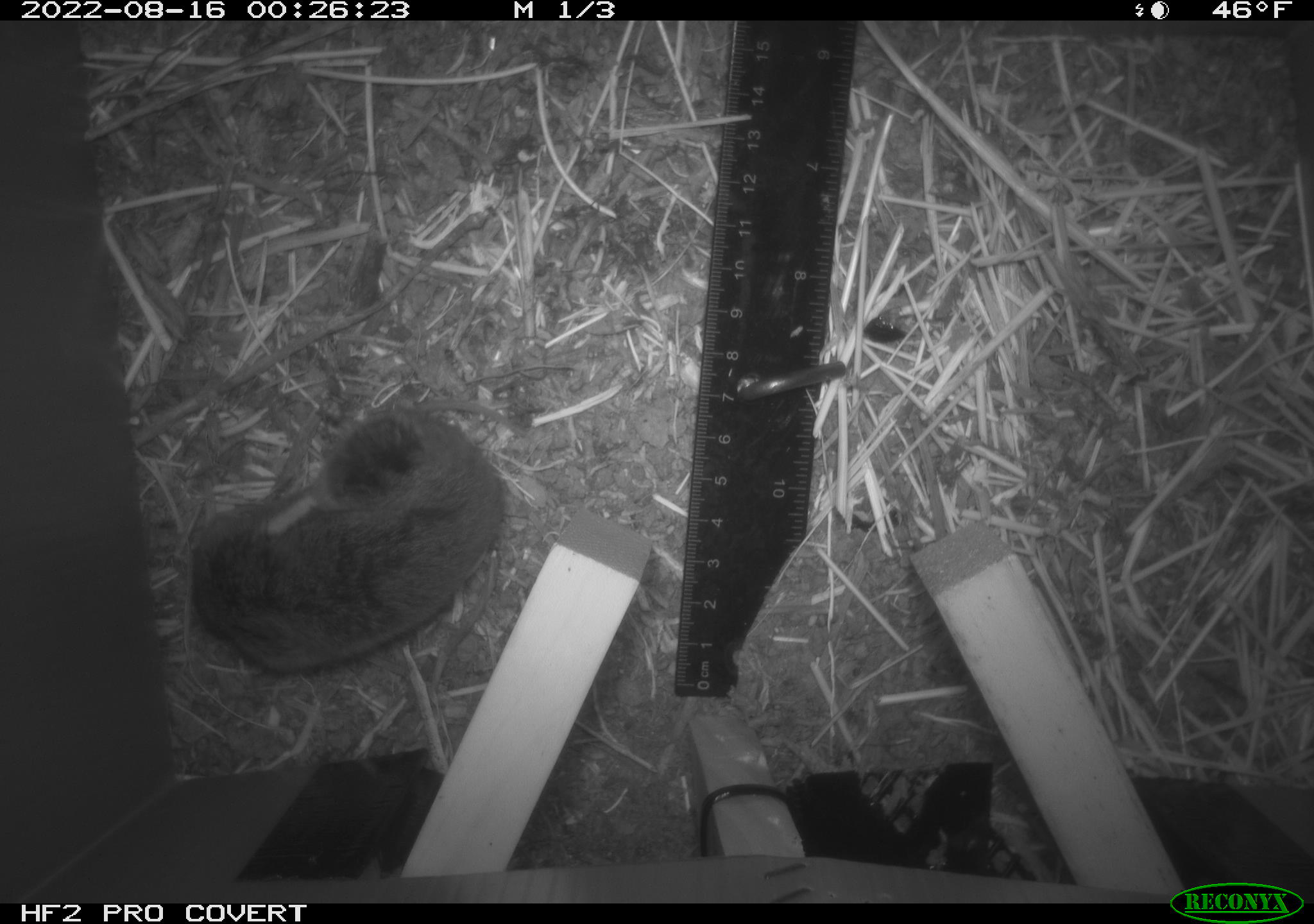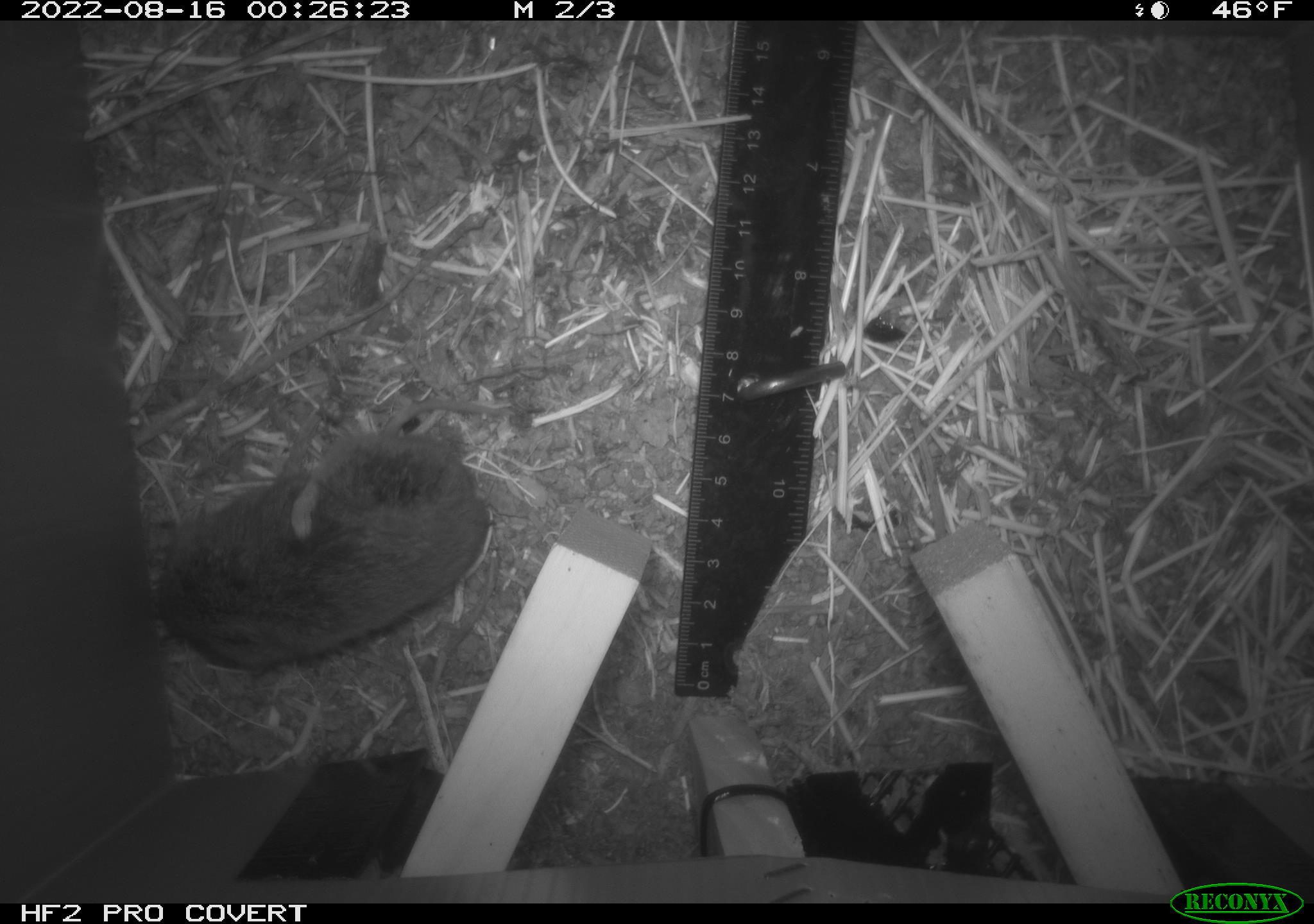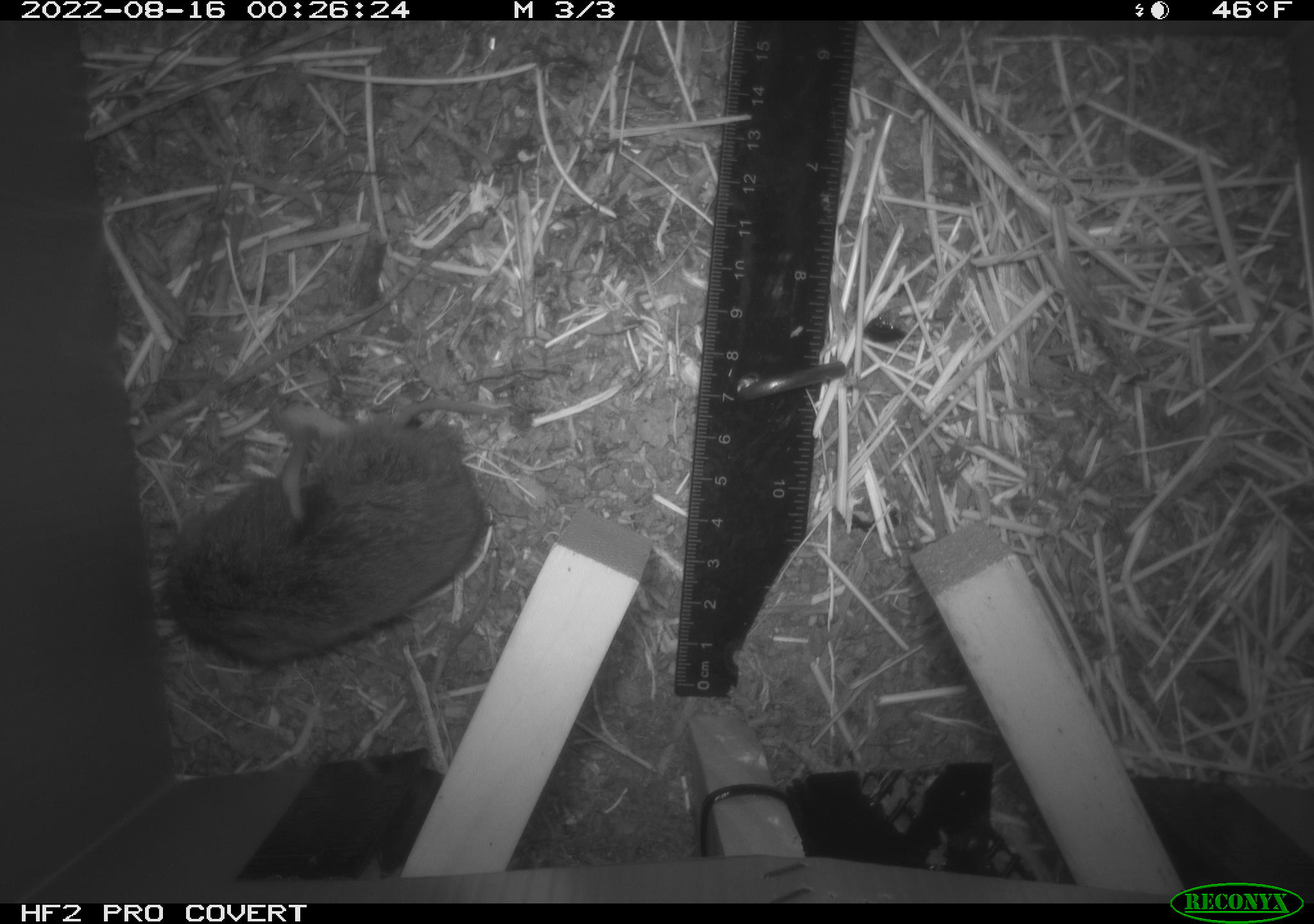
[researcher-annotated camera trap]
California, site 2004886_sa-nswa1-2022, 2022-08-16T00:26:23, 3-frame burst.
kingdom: Animalia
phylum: Chordata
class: Mammalia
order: Rodentia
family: Cricetidae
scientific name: Cricetidae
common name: hamsters, voles, lemmings, and allies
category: cricetidae family